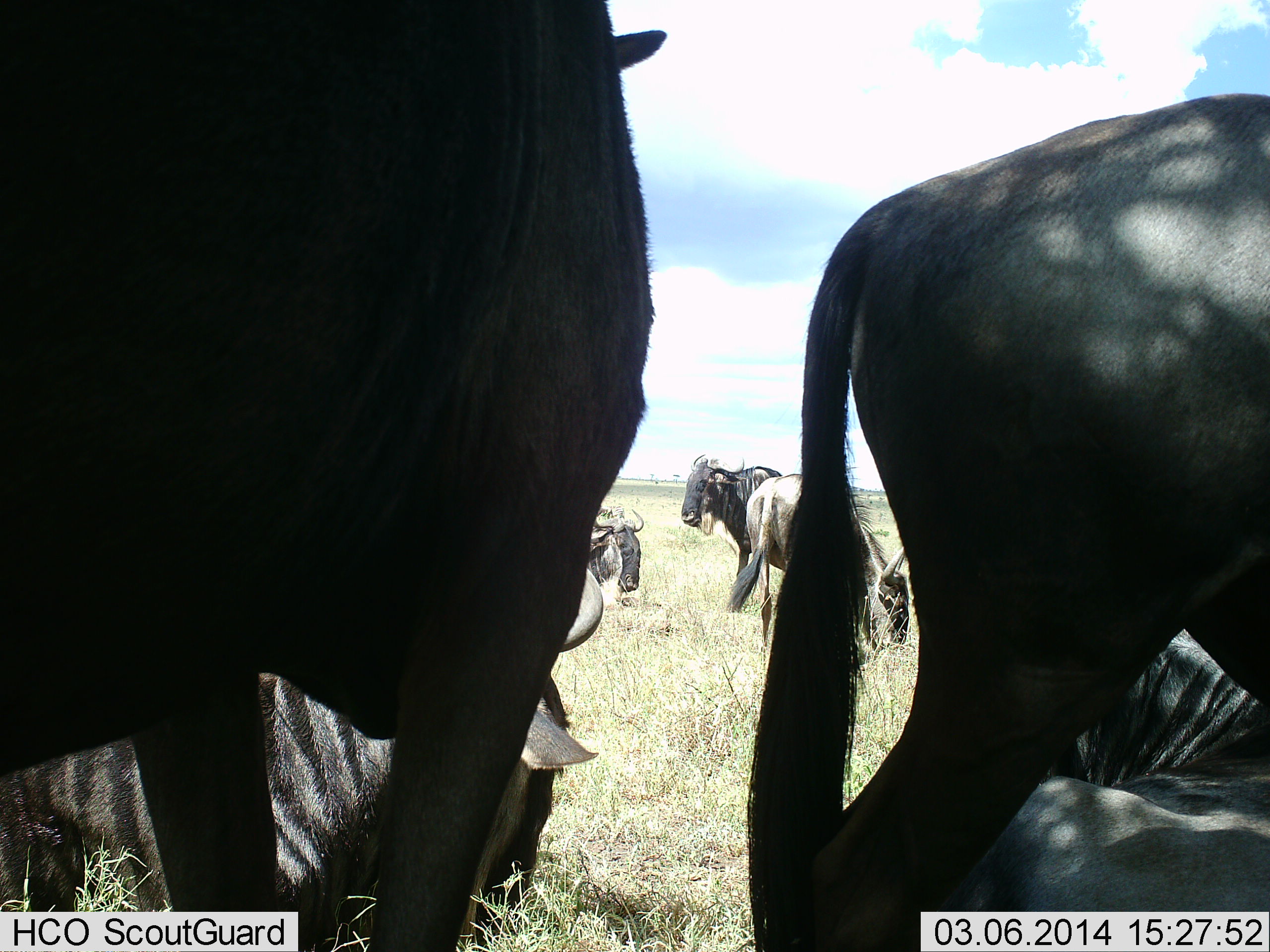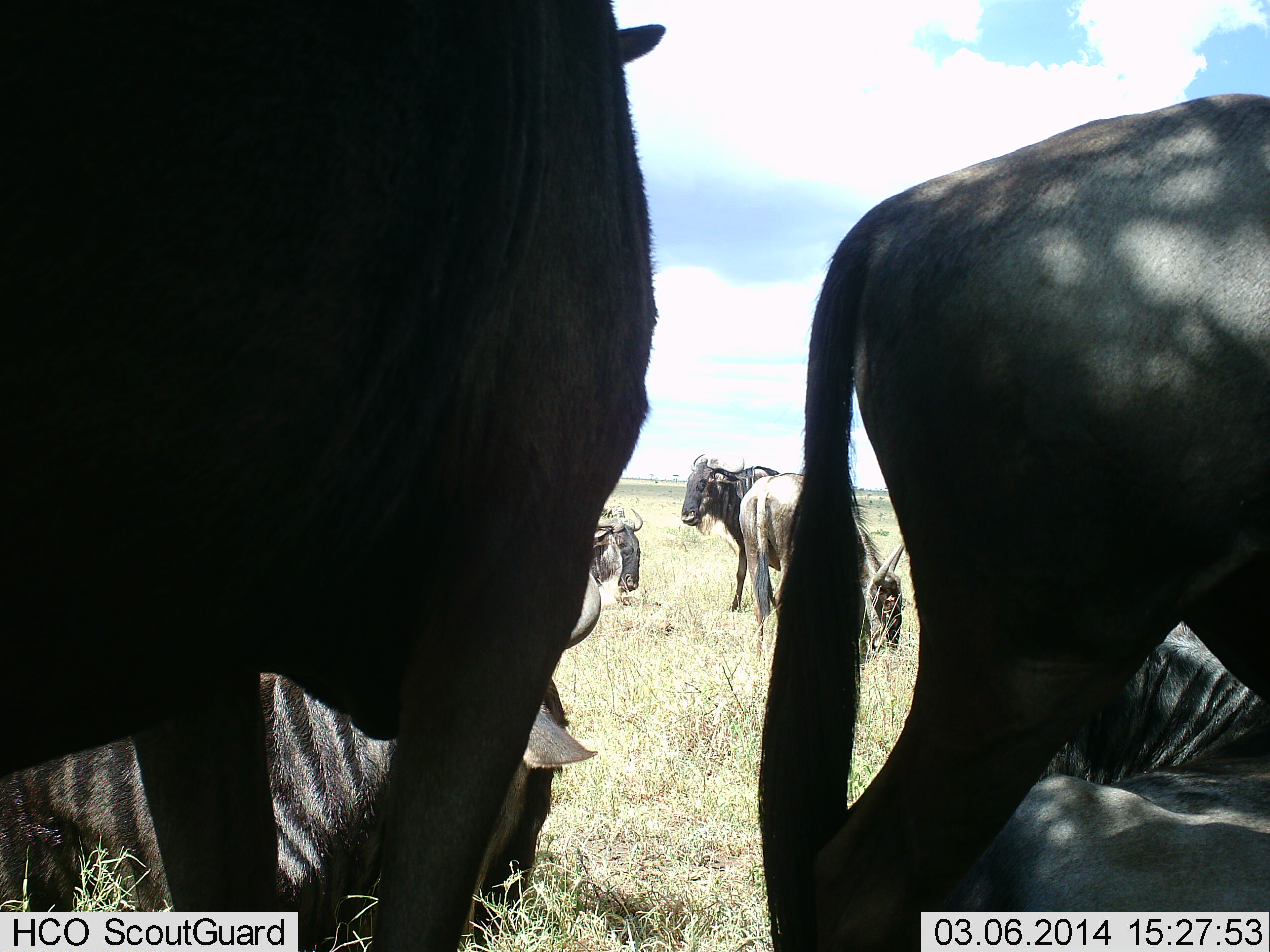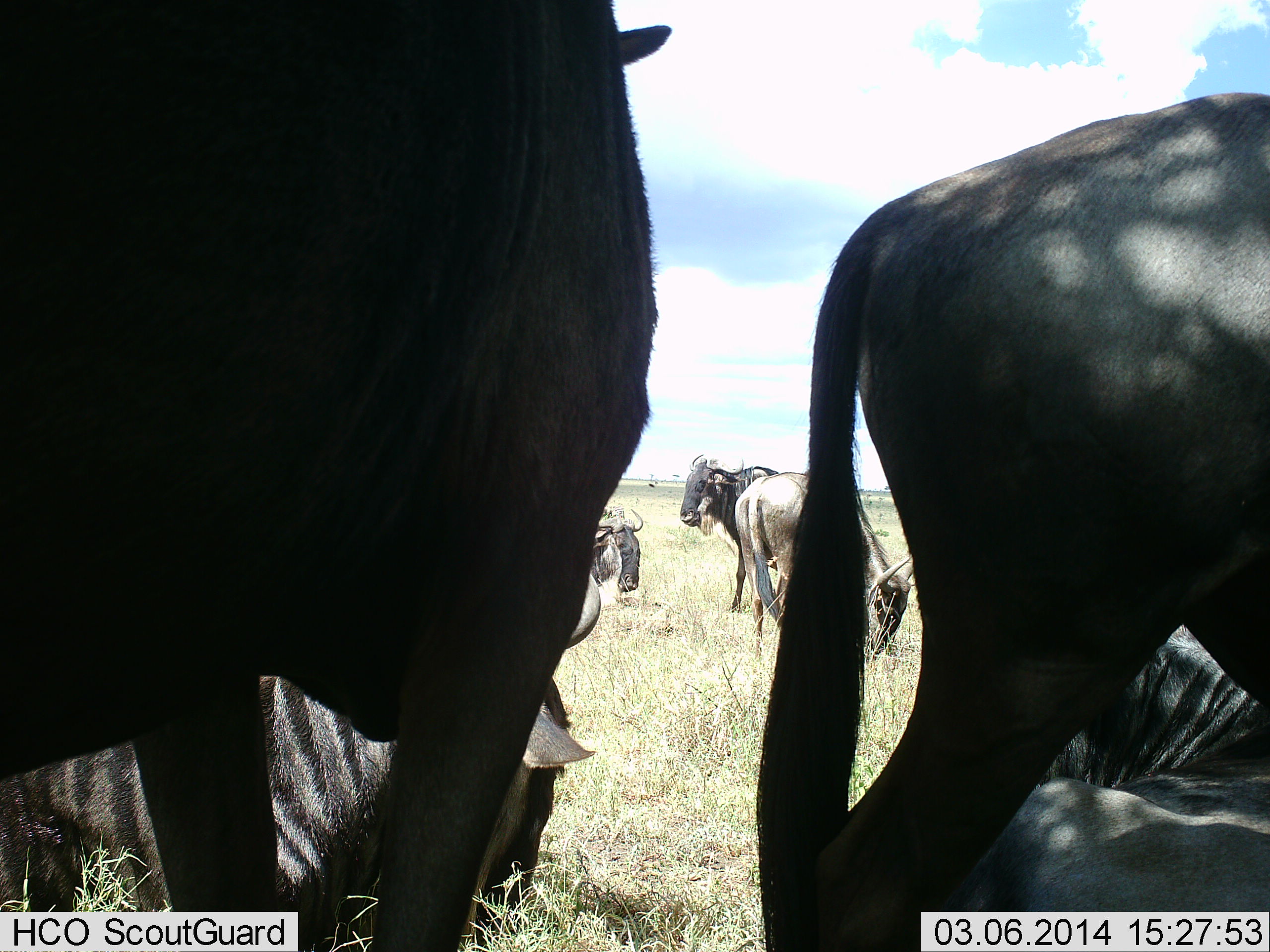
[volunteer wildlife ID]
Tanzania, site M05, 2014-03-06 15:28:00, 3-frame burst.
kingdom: Animalia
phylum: Chordata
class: Mammalia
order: Artiodactyla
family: Bovidae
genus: Connochaetes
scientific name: Connochaetes taurinus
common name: blue wildebeest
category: wildebeest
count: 7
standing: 80%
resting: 70%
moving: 10%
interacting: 0%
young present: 0%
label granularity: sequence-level